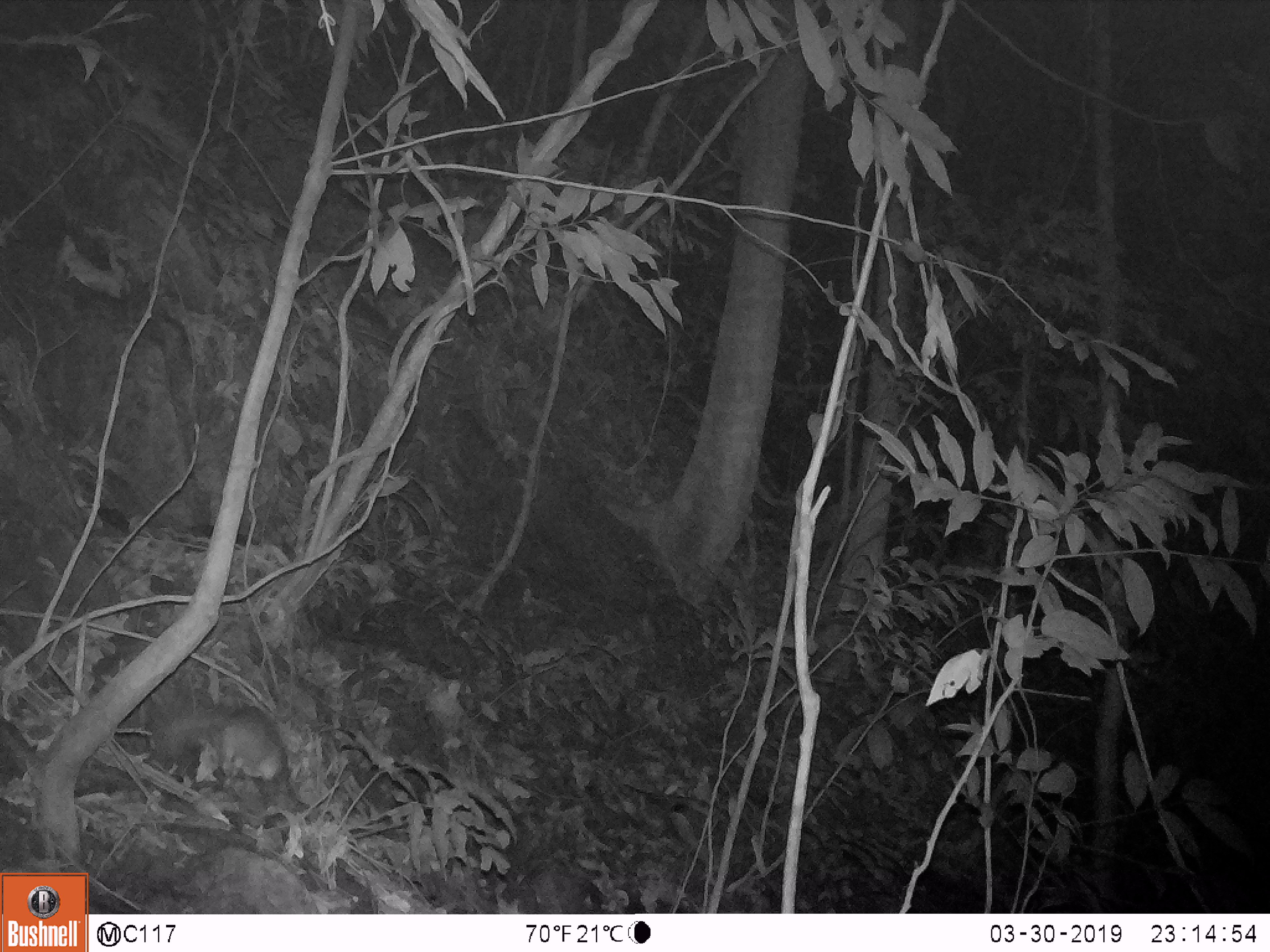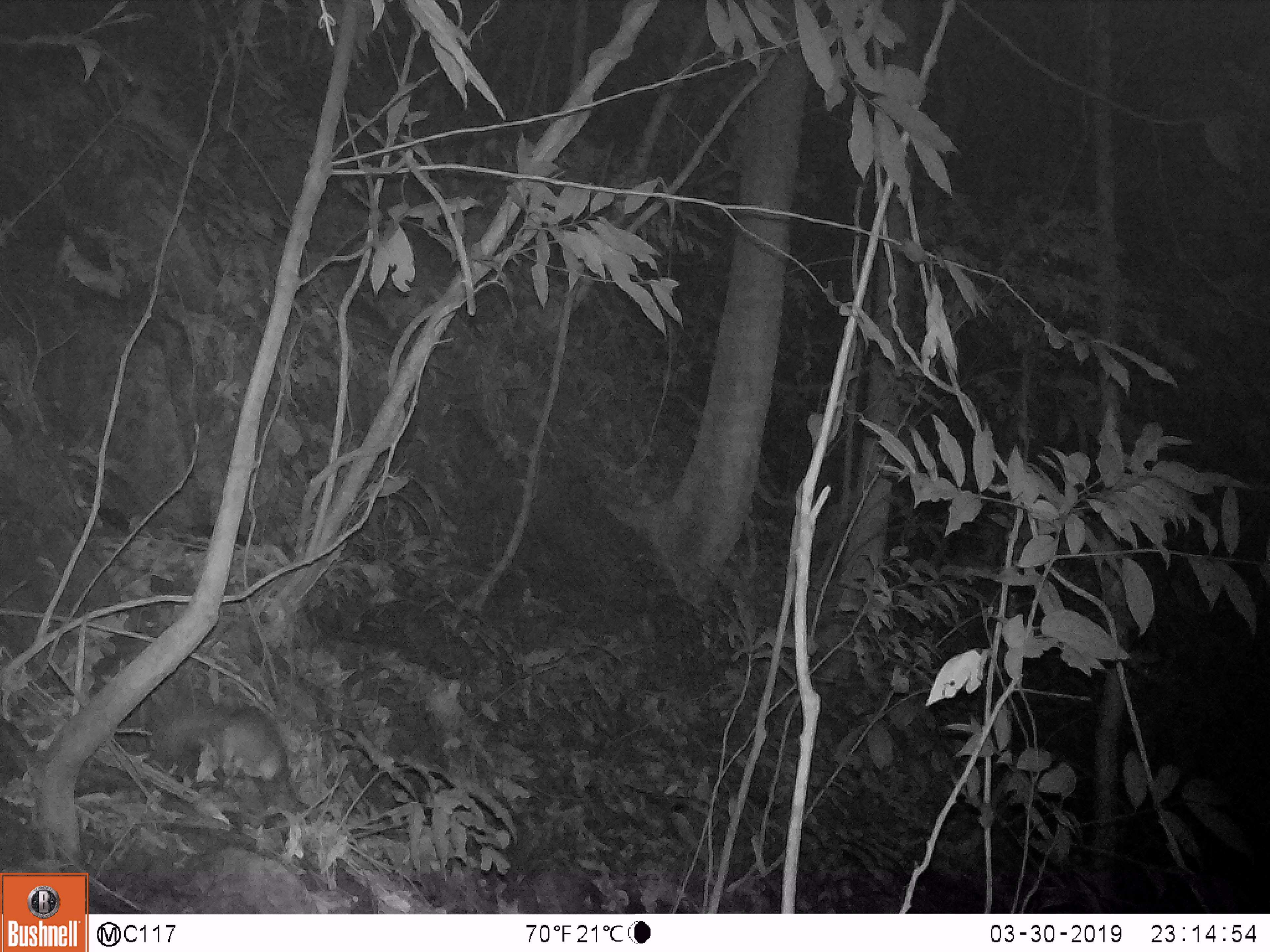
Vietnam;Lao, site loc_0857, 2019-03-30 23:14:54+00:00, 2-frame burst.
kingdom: Animalia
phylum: Chordata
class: Mammalia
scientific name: Mammalia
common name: mammal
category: unidentified small mammal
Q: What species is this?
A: Unidentified small mammal (mammal) (Mammalia).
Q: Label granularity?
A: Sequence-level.